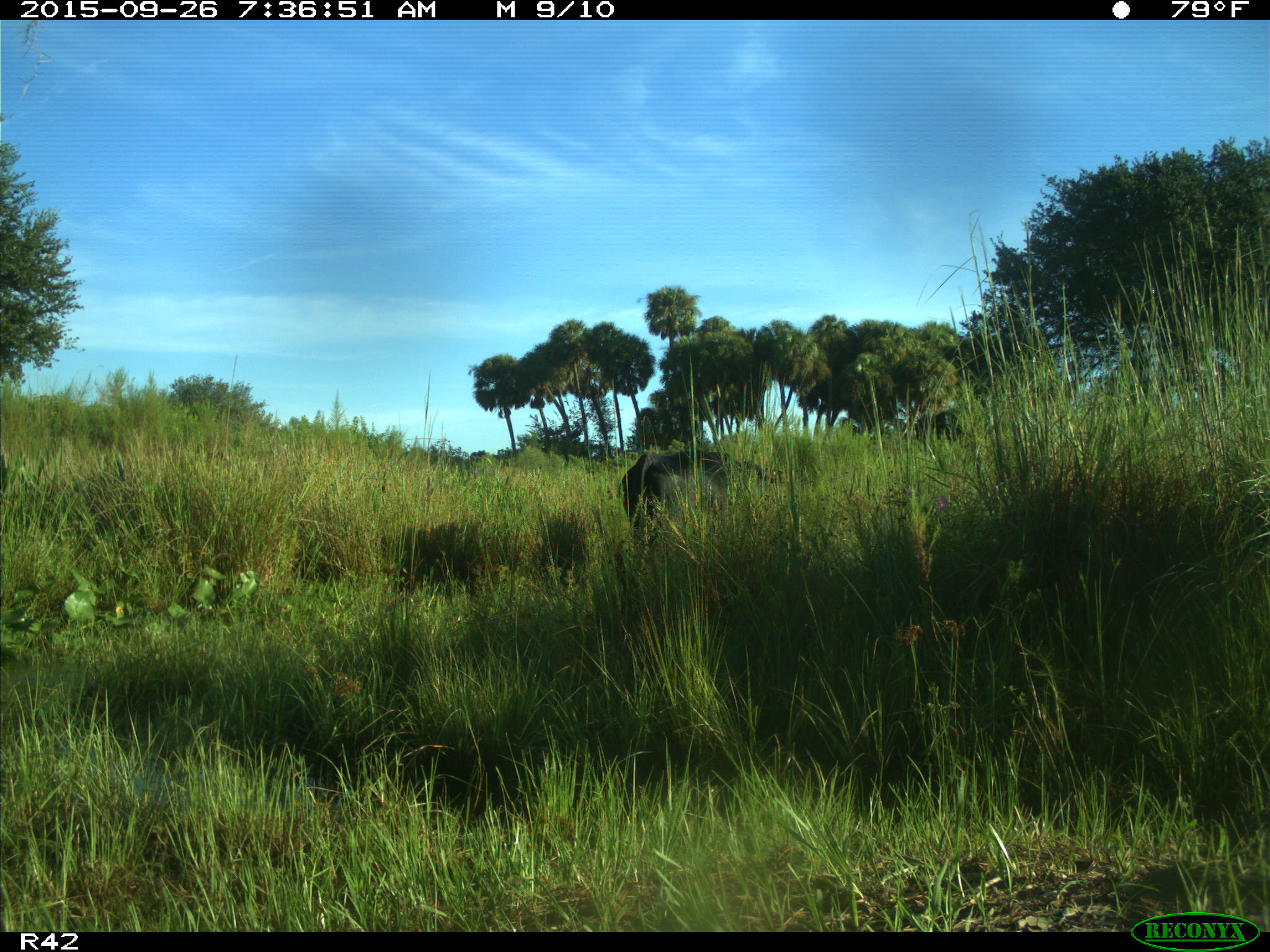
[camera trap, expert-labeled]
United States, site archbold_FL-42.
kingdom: Animalia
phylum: Chordata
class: Mammalia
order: Artiodactyla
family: Bovidae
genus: Bos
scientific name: Bos taurus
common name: domestic cow